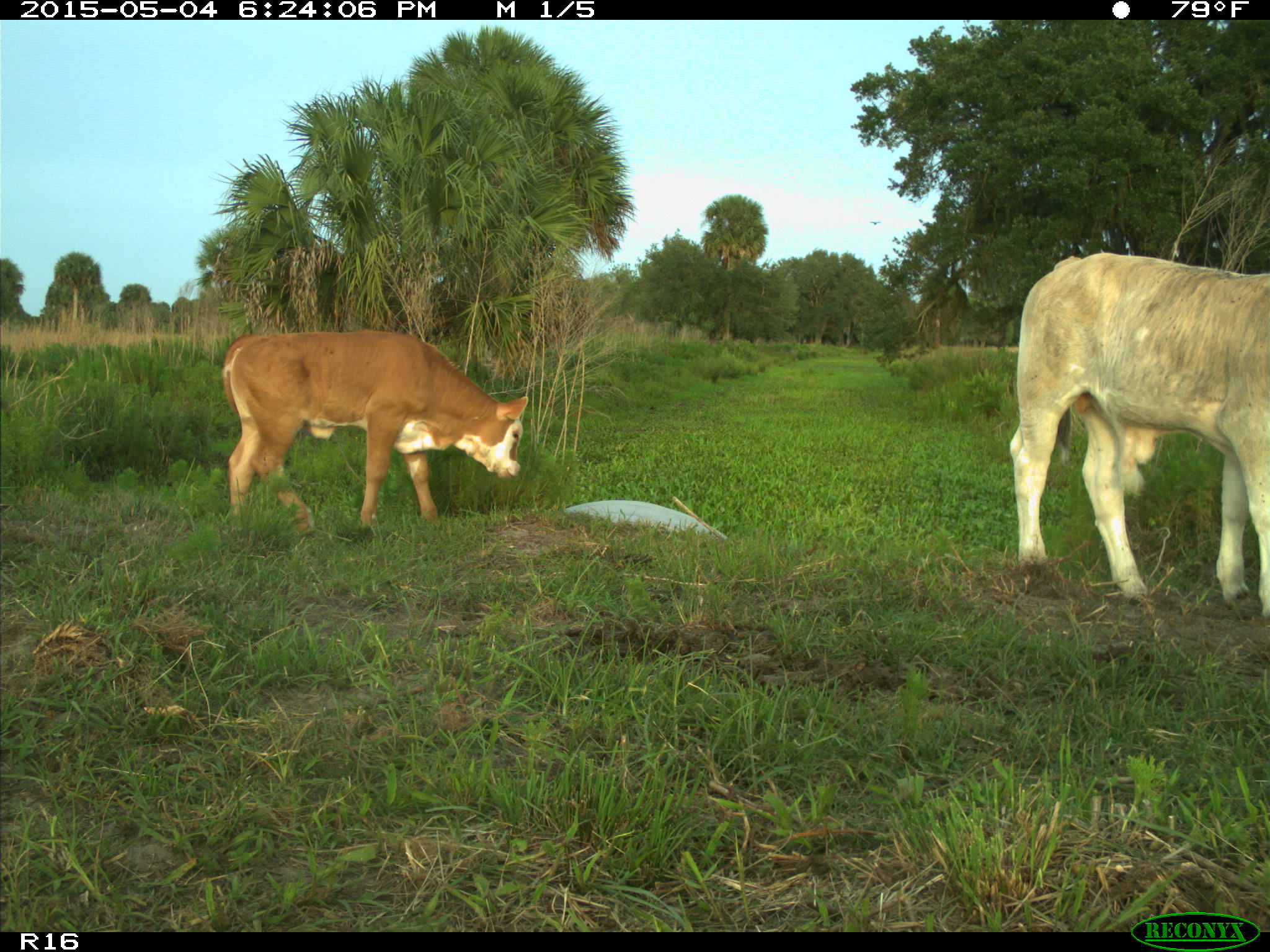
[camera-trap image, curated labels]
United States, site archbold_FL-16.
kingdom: Animalia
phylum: Chordata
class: Mammalia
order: Artiodactyla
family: Bovidae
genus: Bos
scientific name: Bos taurus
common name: domestic cow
Bos taurus (domestic cow).